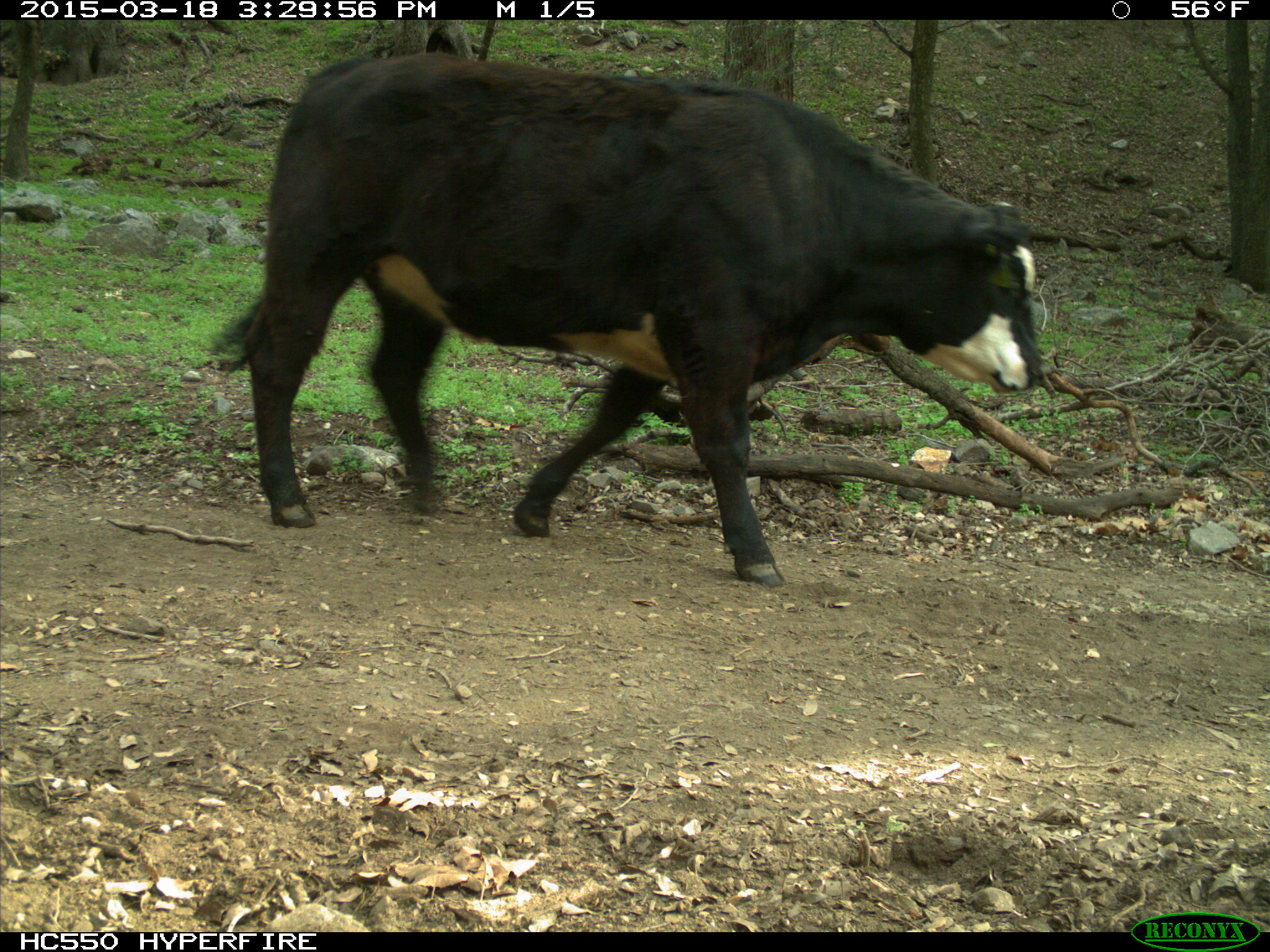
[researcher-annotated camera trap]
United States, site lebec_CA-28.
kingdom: Animalia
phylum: Chordata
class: Mammalia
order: Artiodactyla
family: Bovidae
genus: Bos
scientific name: Bos taurus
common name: domestic cow